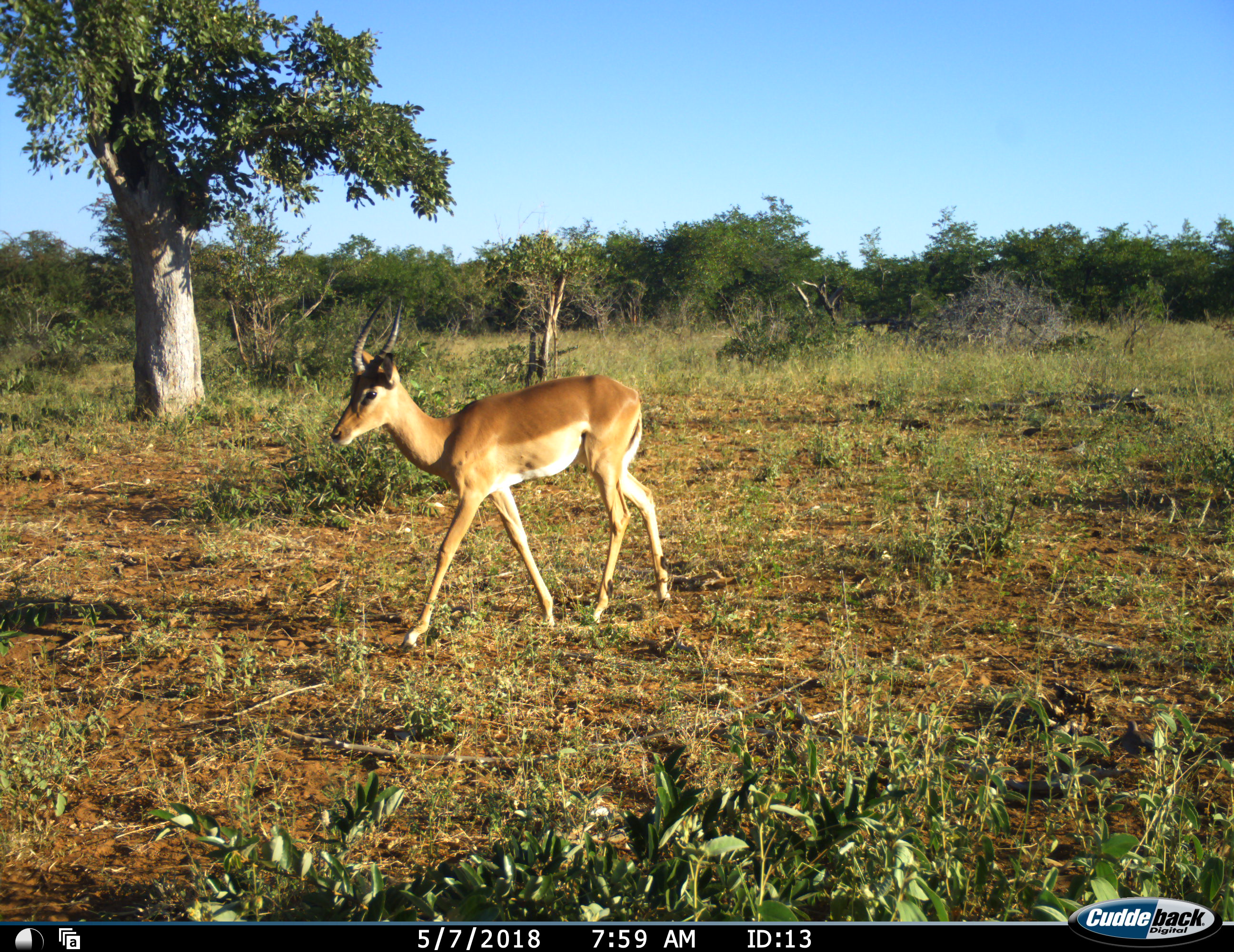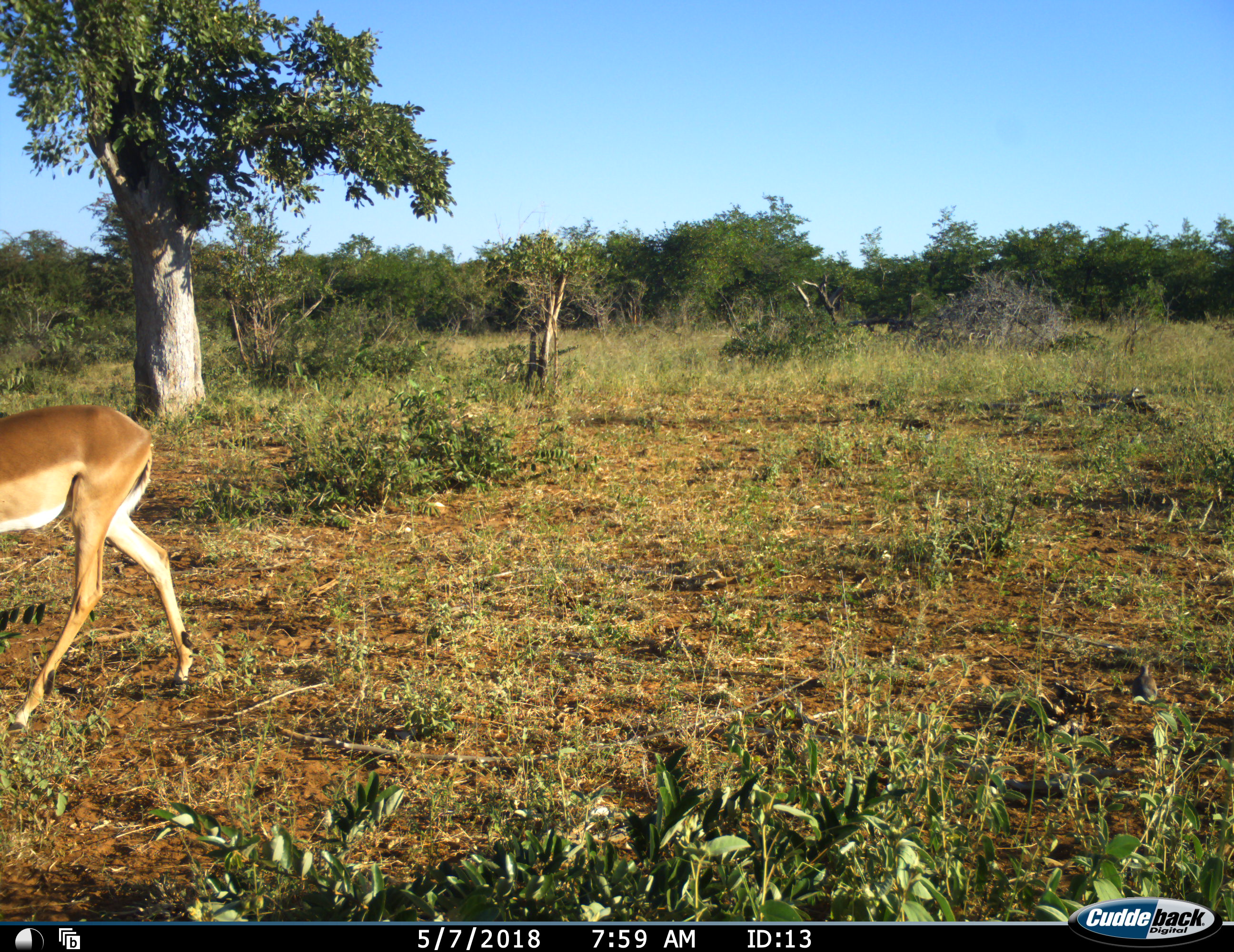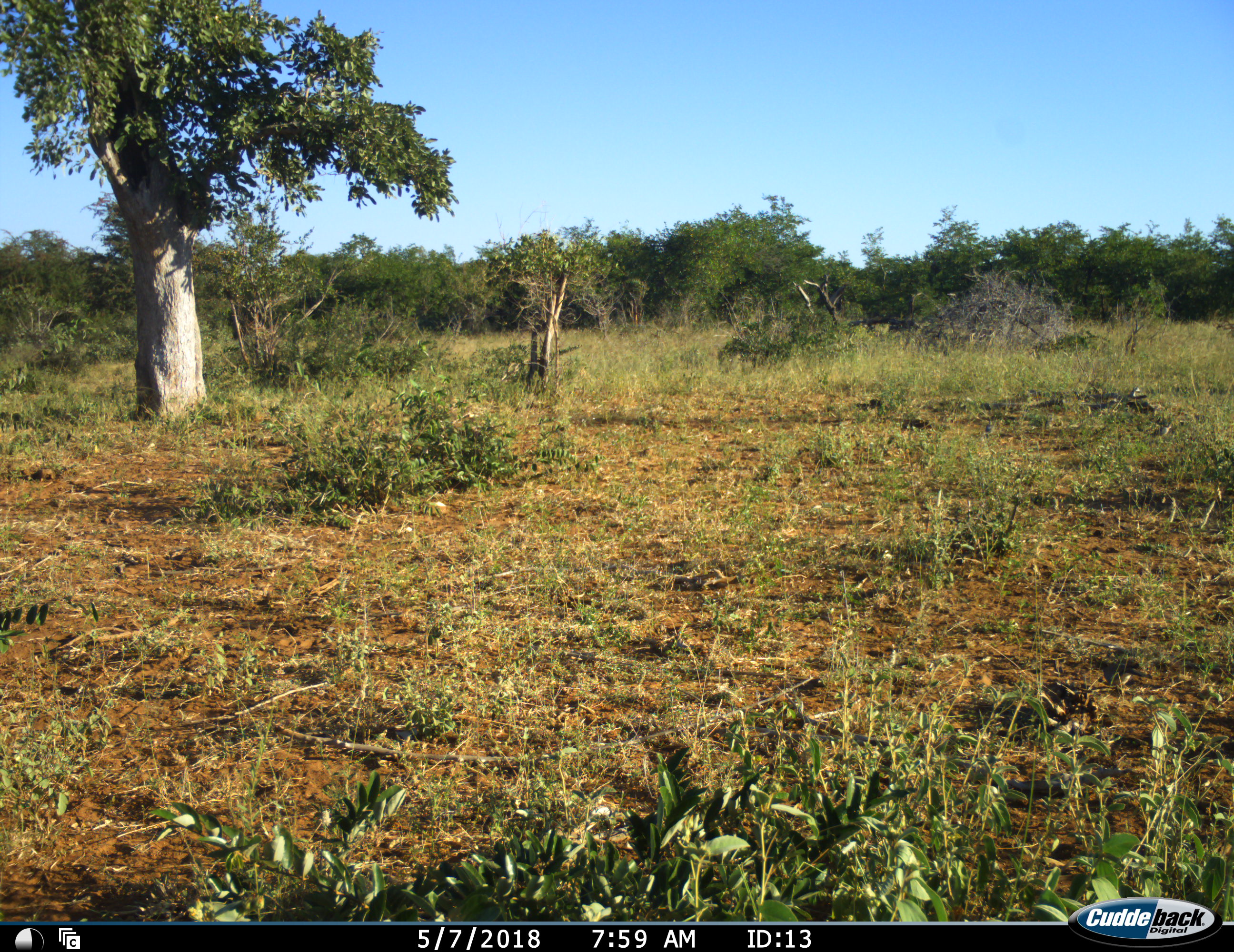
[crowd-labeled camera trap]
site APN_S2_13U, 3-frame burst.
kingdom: Animalia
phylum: Chordata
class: Mammalia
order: Artiodactyla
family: Bovidae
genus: Aepyceros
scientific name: Aepyceros melampus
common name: impala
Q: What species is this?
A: Impala (Aepyceros melampus).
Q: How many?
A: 1.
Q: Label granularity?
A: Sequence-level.